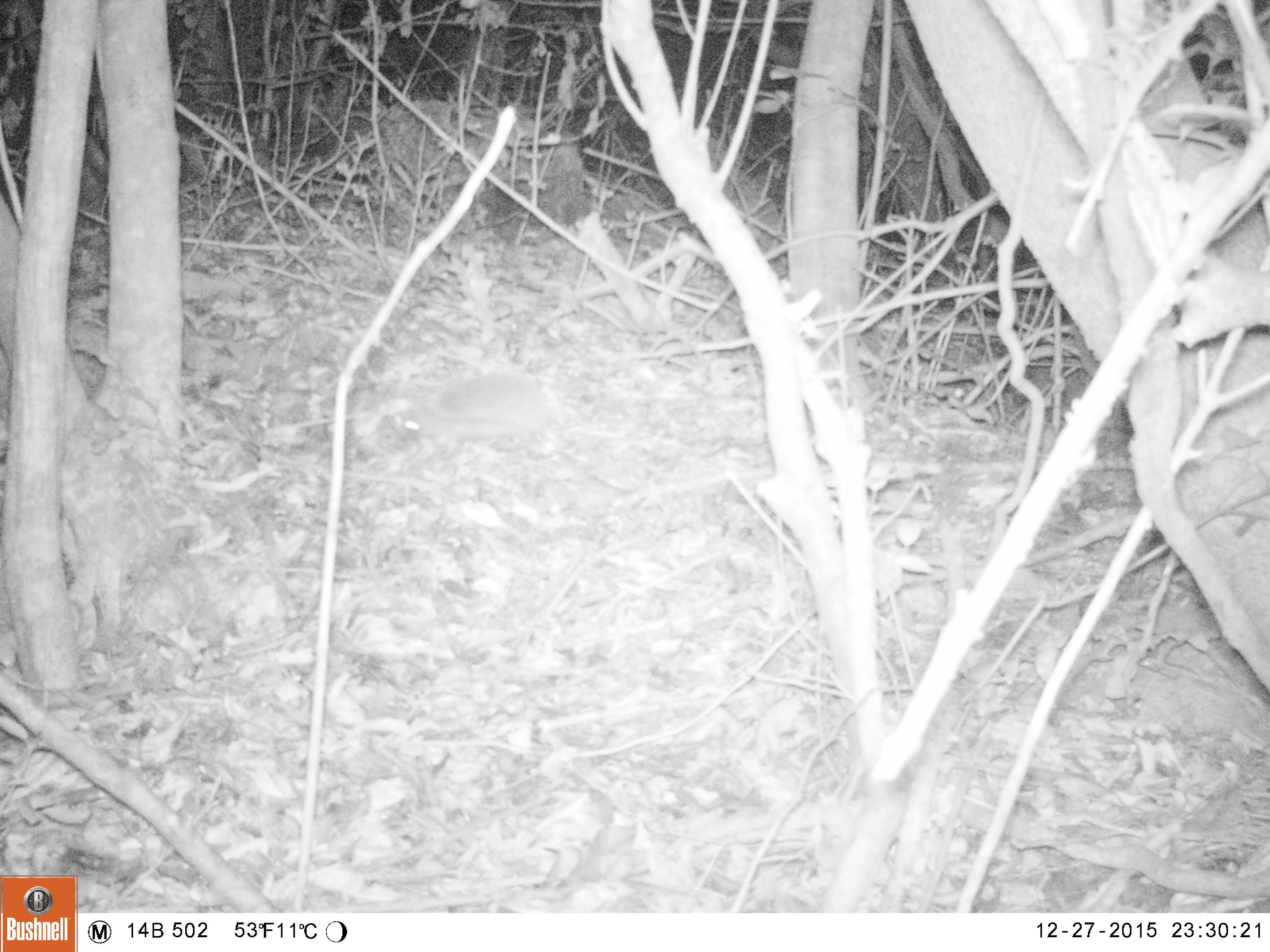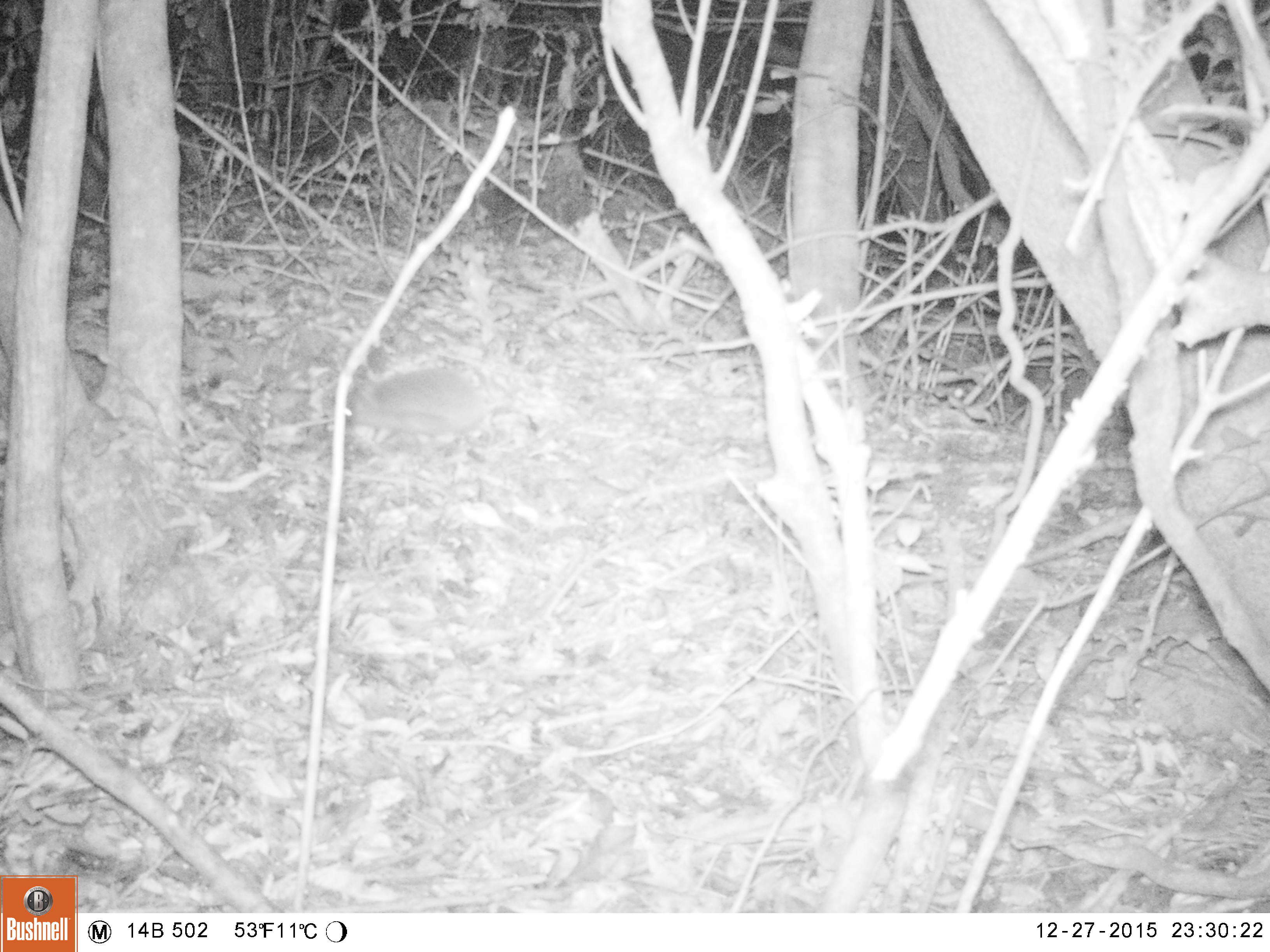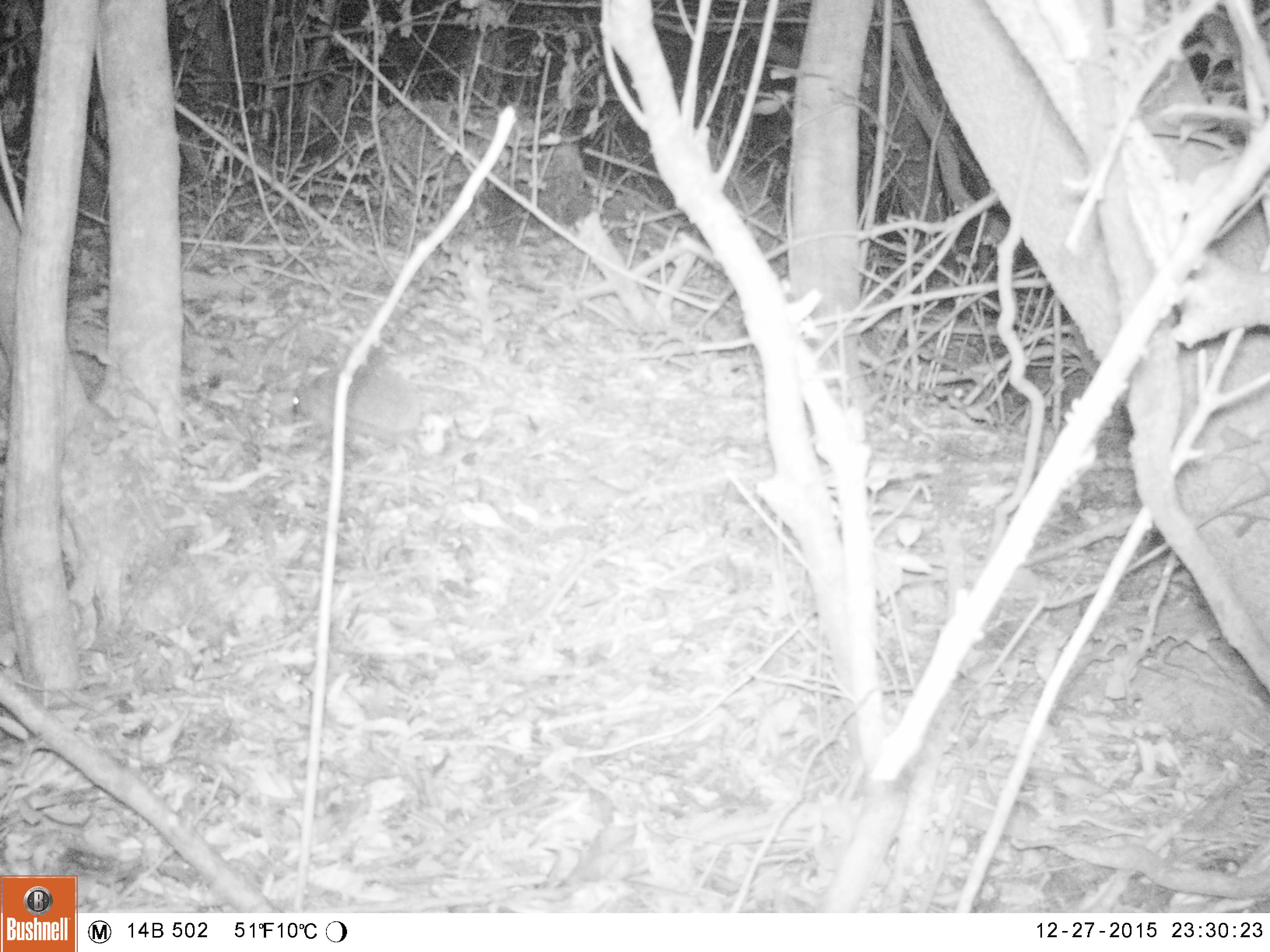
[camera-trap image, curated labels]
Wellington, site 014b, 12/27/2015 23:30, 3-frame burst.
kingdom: Animalia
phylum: Chordata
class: Mammalia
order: Eulipotyphla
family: Erinaceidae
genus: Erinaceus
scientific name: Erinaceus europaeus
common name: hedgehog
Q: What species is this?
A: Hedgehog (Erinaceus europaeus).